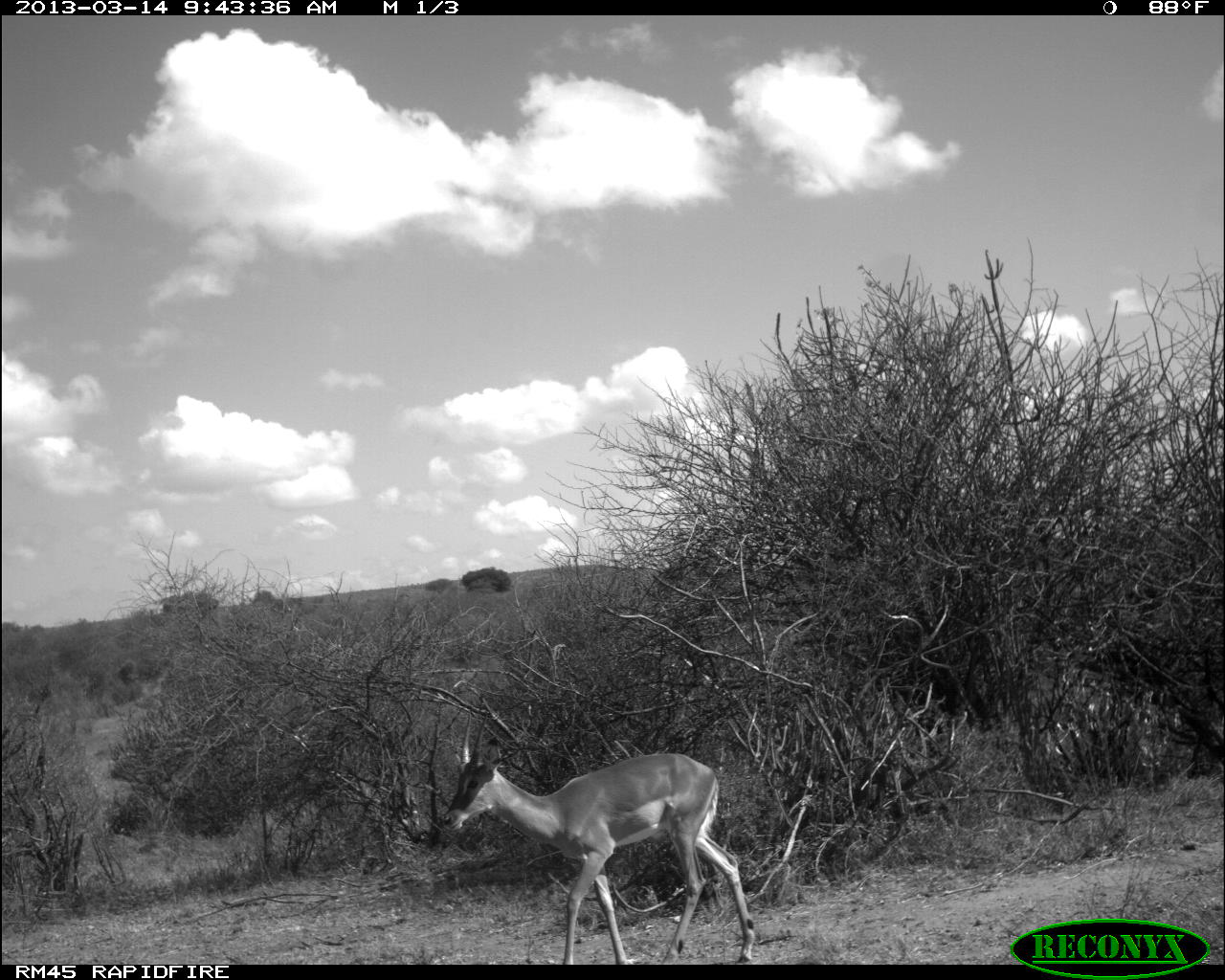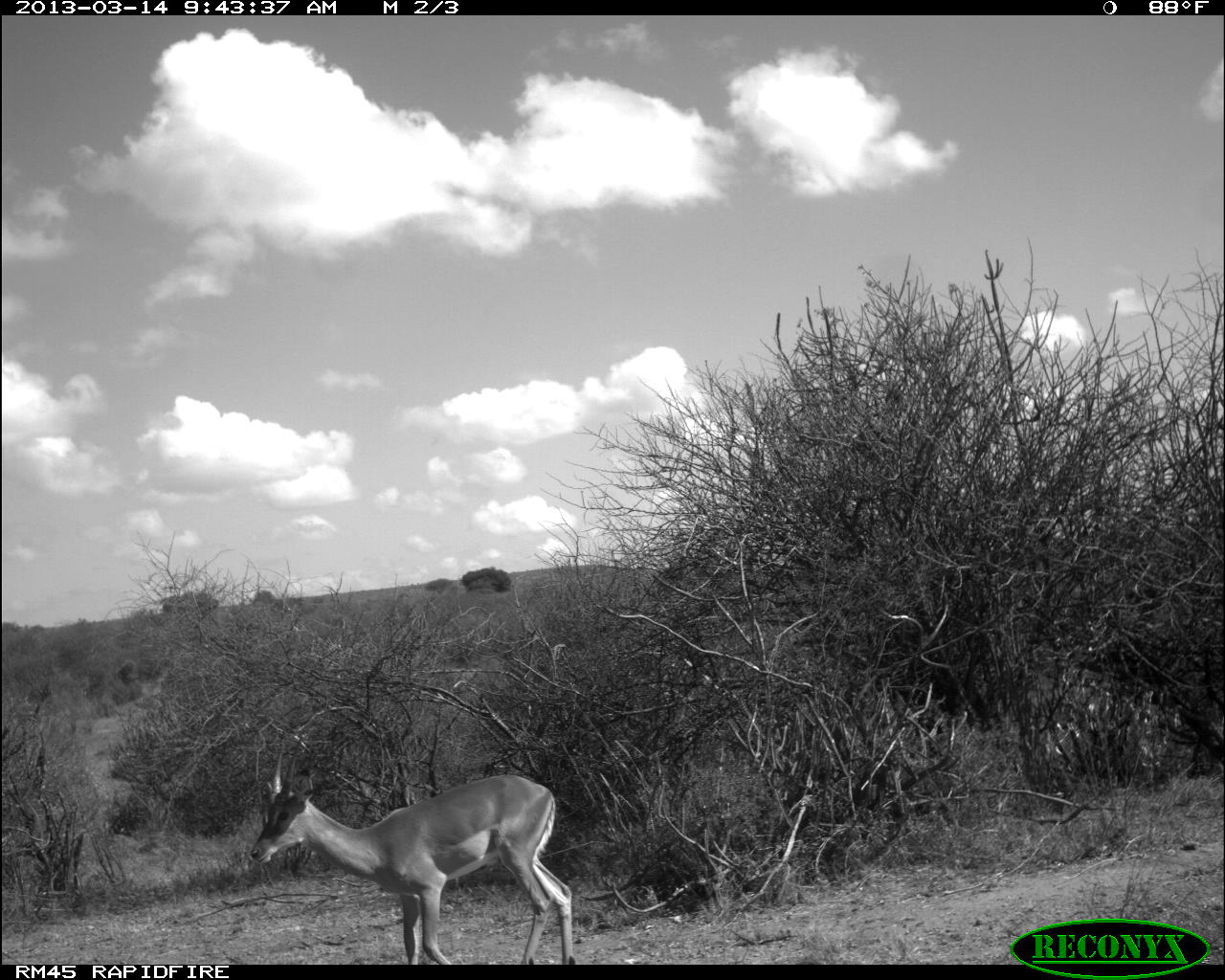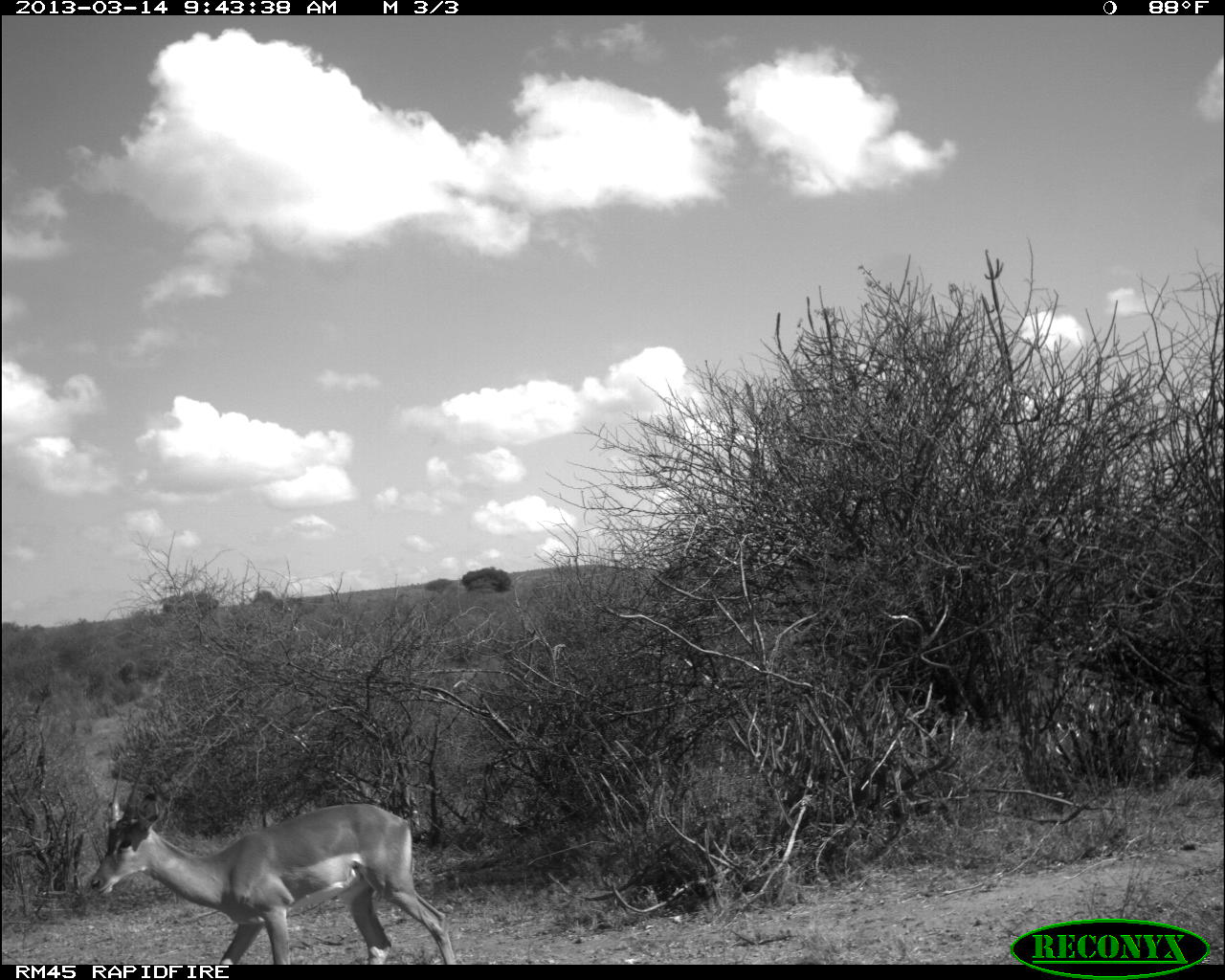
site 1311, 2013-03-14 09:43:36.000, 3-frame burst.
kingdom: Animalia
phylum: Chordata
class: Mammalia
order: Artiodactyla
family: Bovidae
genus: Aepyceros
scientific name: Aepyceros melampus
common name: impala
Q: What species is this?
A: Aepyceros melampus (impala).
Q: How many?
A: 1.